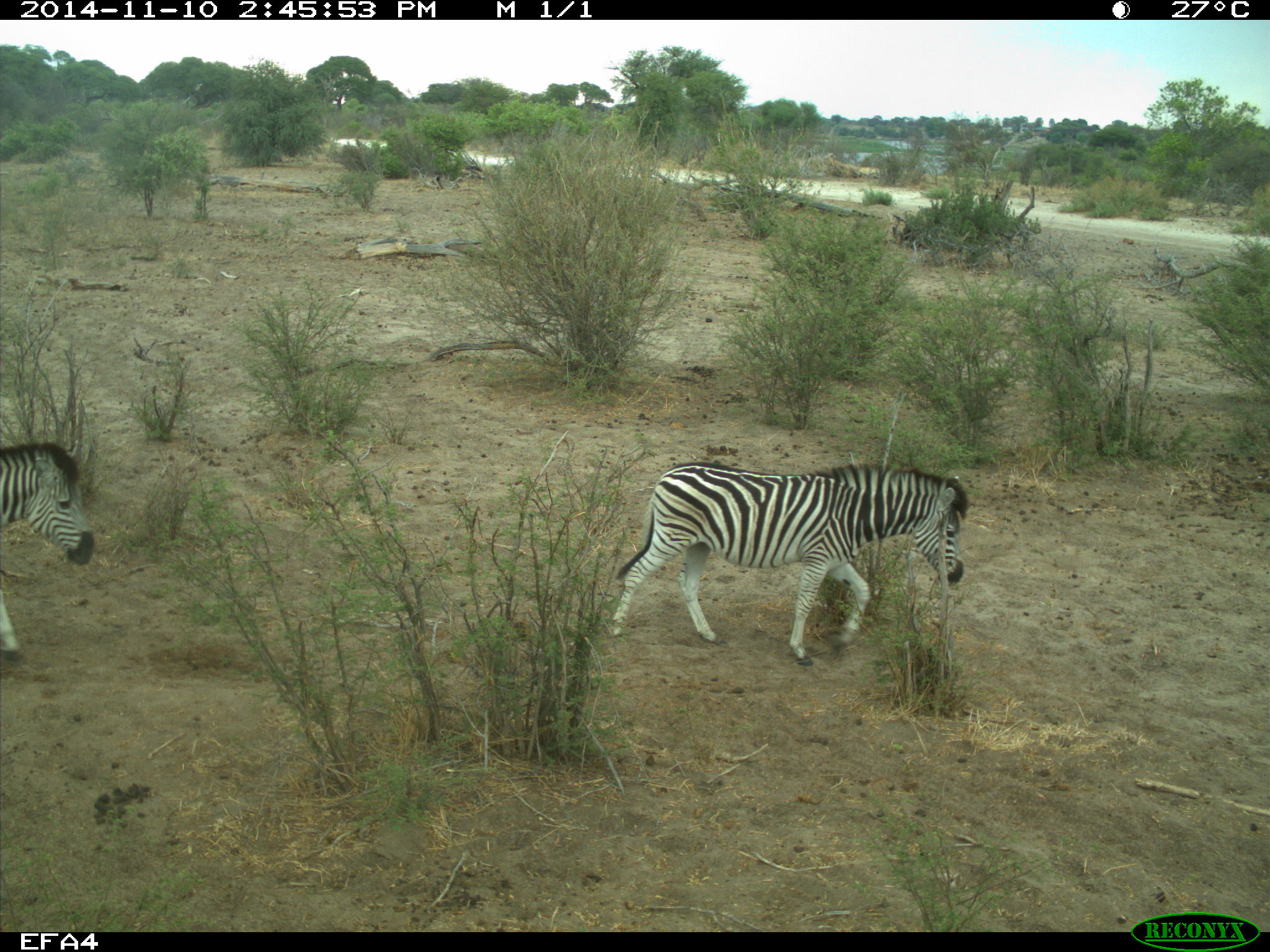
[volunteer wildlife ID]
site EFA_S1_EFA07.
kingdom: Animalia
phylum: Chordata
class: Mammalia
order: Perissodactyla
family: Equidae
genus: Equus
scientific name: Equus quagga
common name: plains zebra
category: zebraplains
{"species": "zebraplains (plains zebra) (Equus quagga)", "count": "2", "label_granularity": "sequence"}